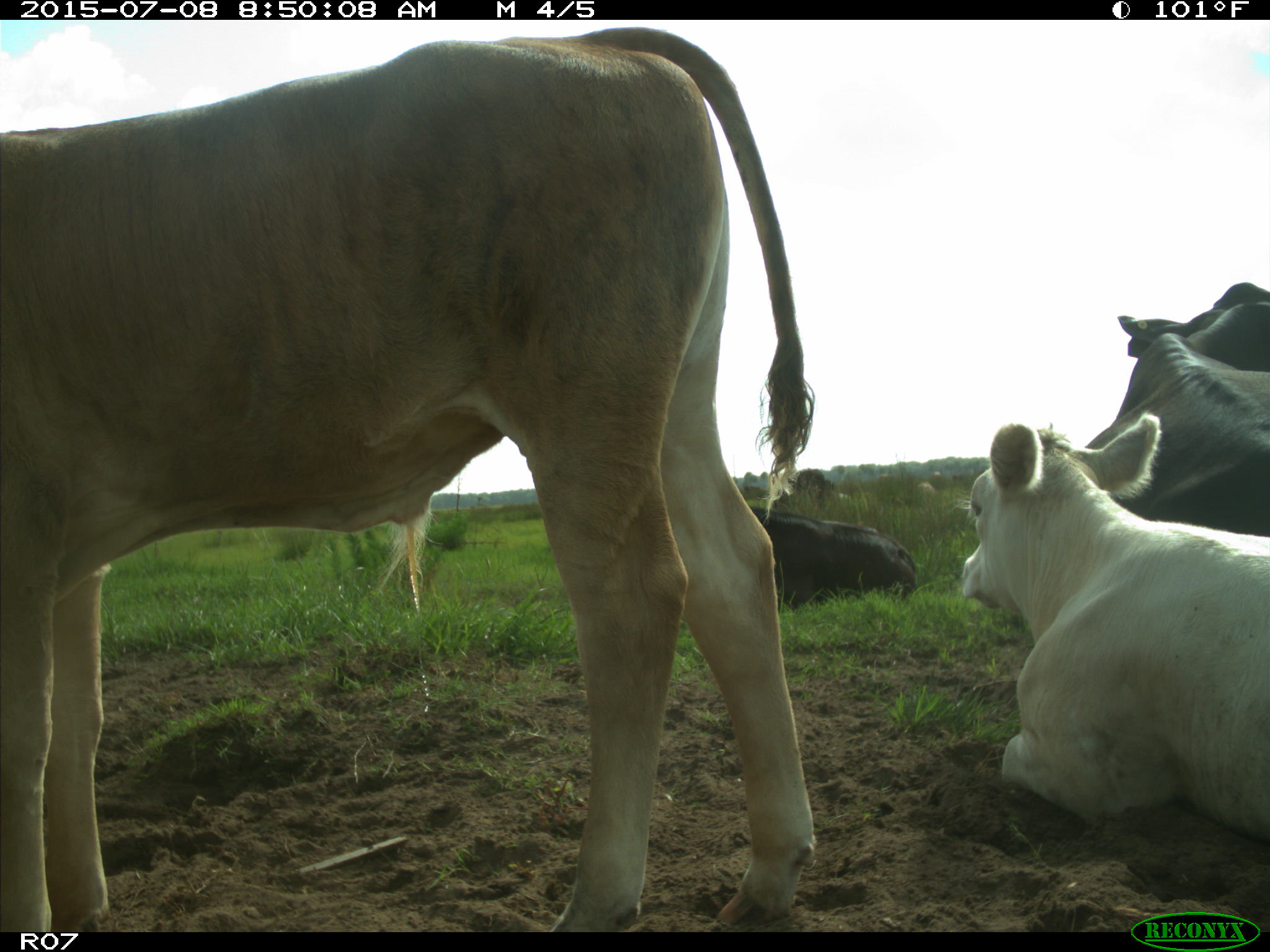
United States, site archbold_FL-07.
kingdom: Animalia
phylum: Chordata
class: Mammalia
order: Artiodactyla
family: Bovidae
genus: Bos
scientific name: Bos taurus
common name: domestic cow